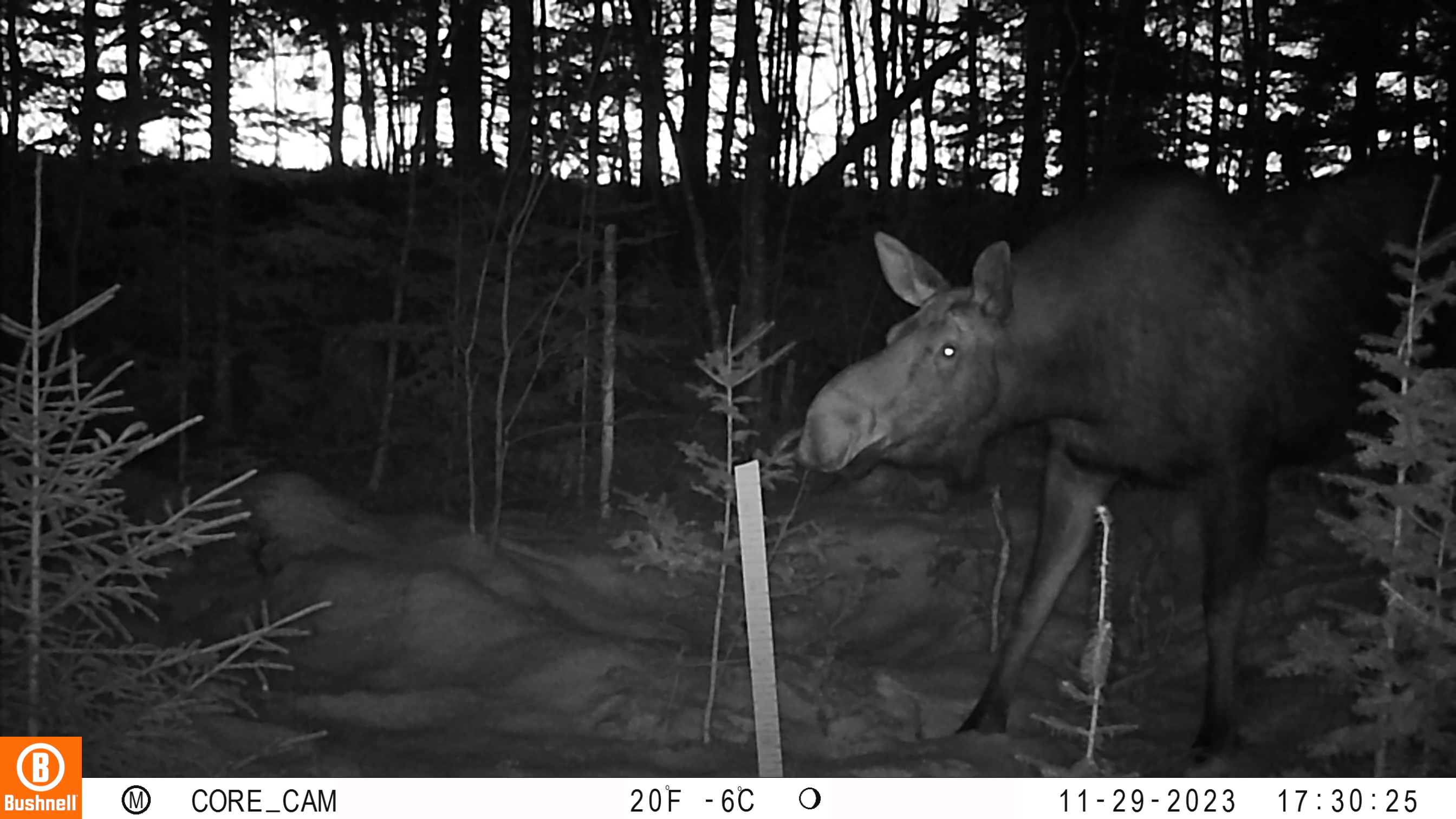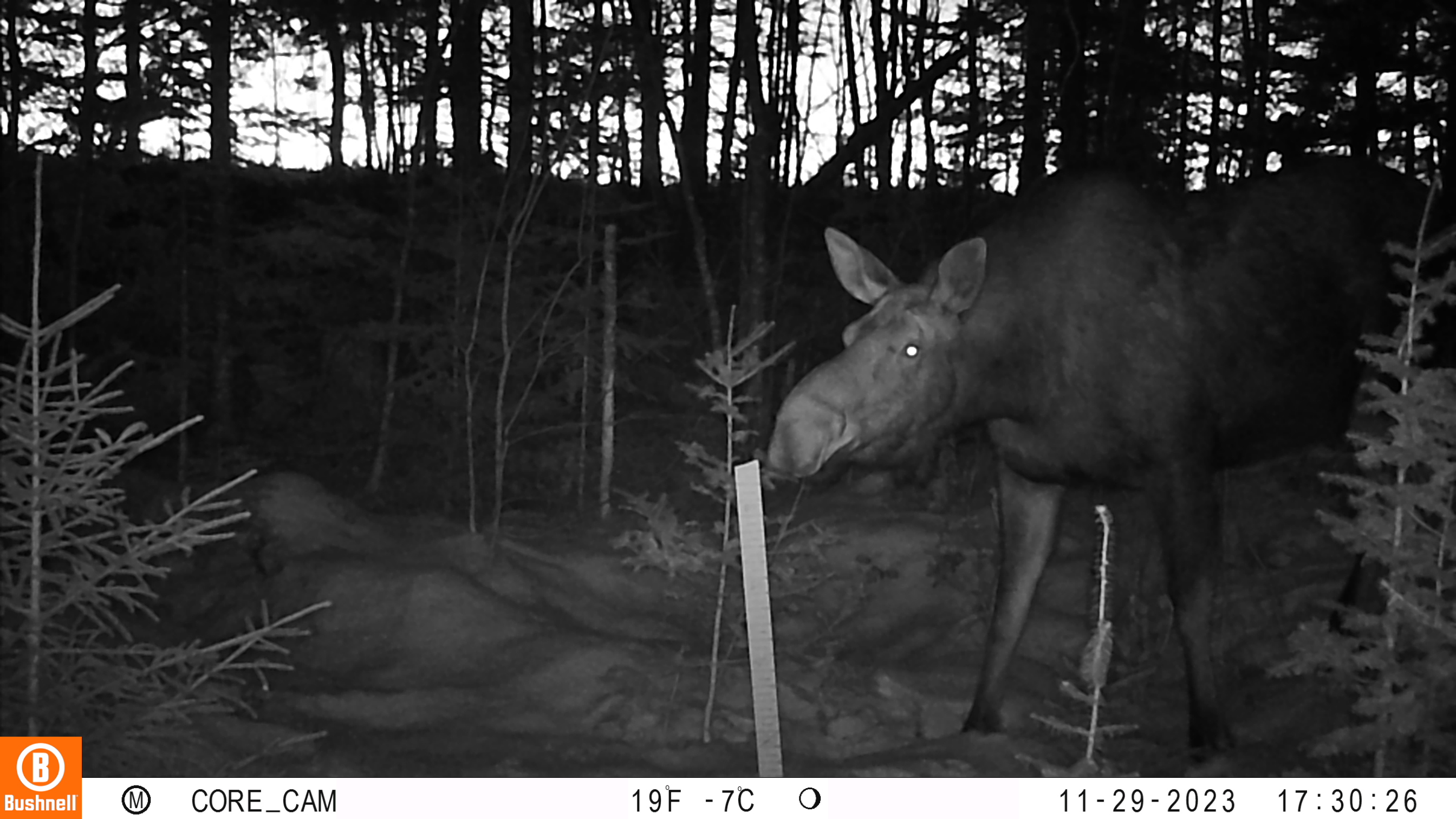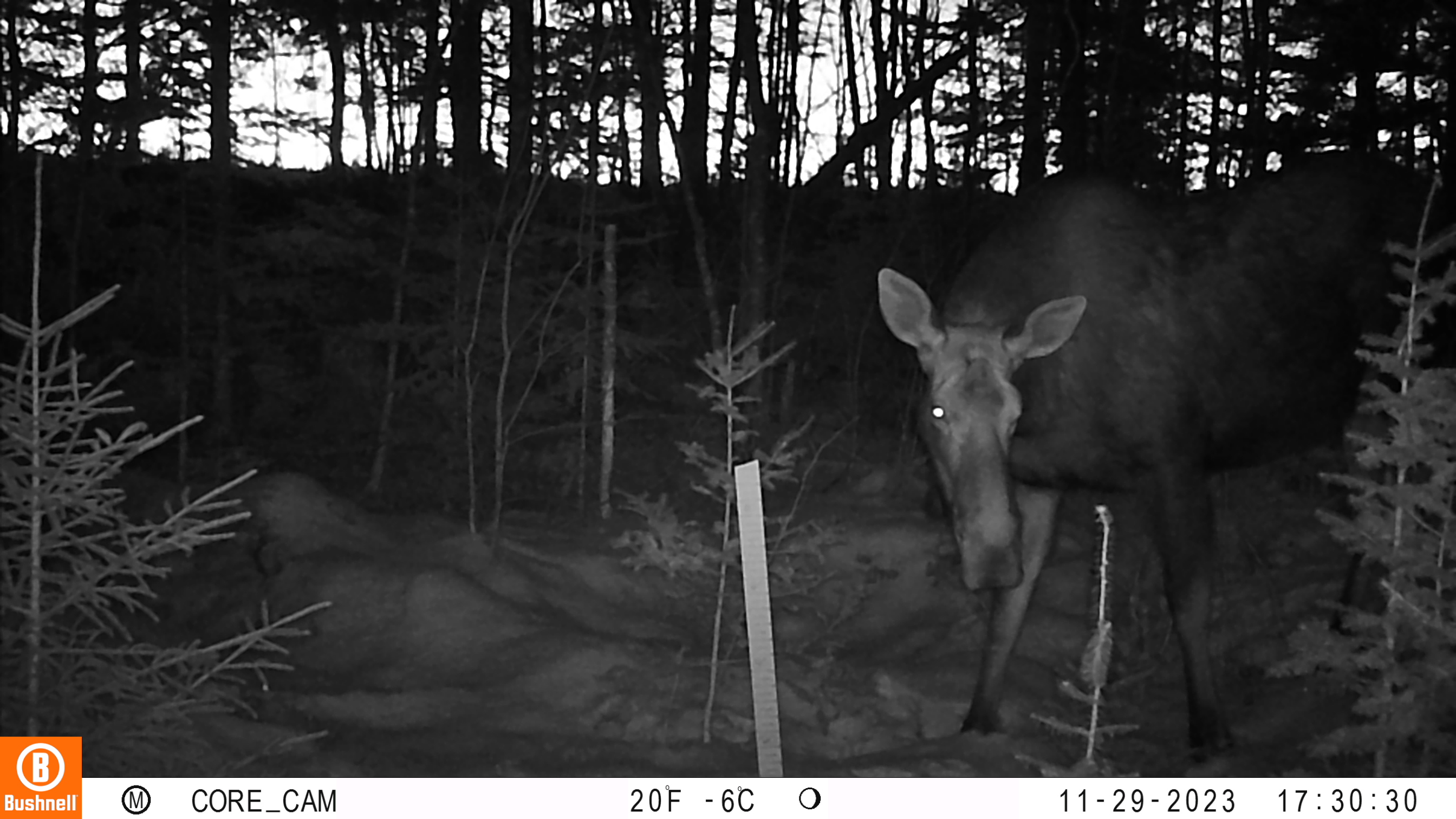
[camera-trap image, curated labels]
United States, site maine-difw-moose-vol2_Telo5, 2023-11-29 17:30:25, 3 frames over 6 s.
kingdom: Animalia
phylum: Chordata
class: Mammalia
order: Artiodactyla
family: Cervidae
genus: Alces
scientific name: Alces alces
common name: moose